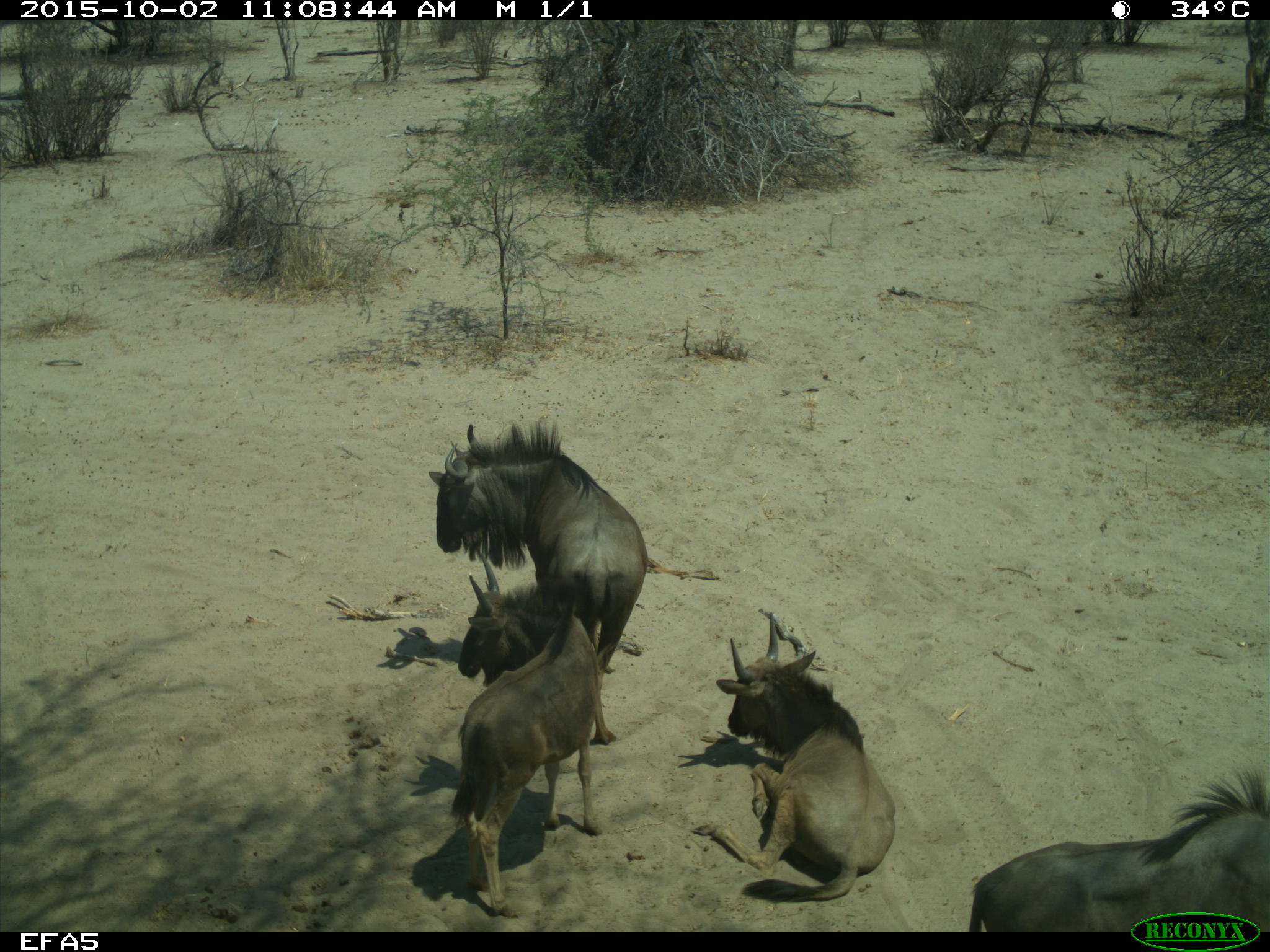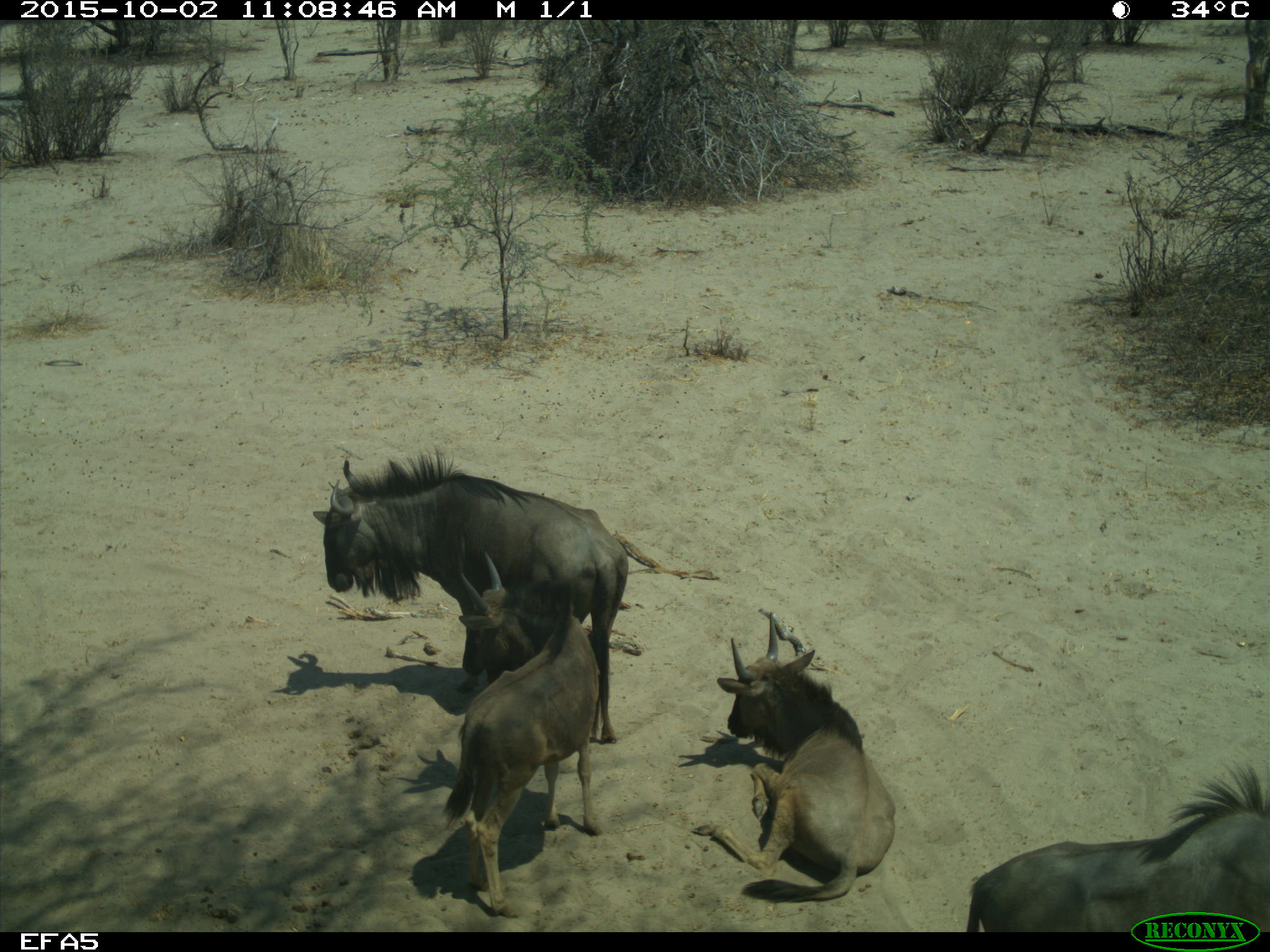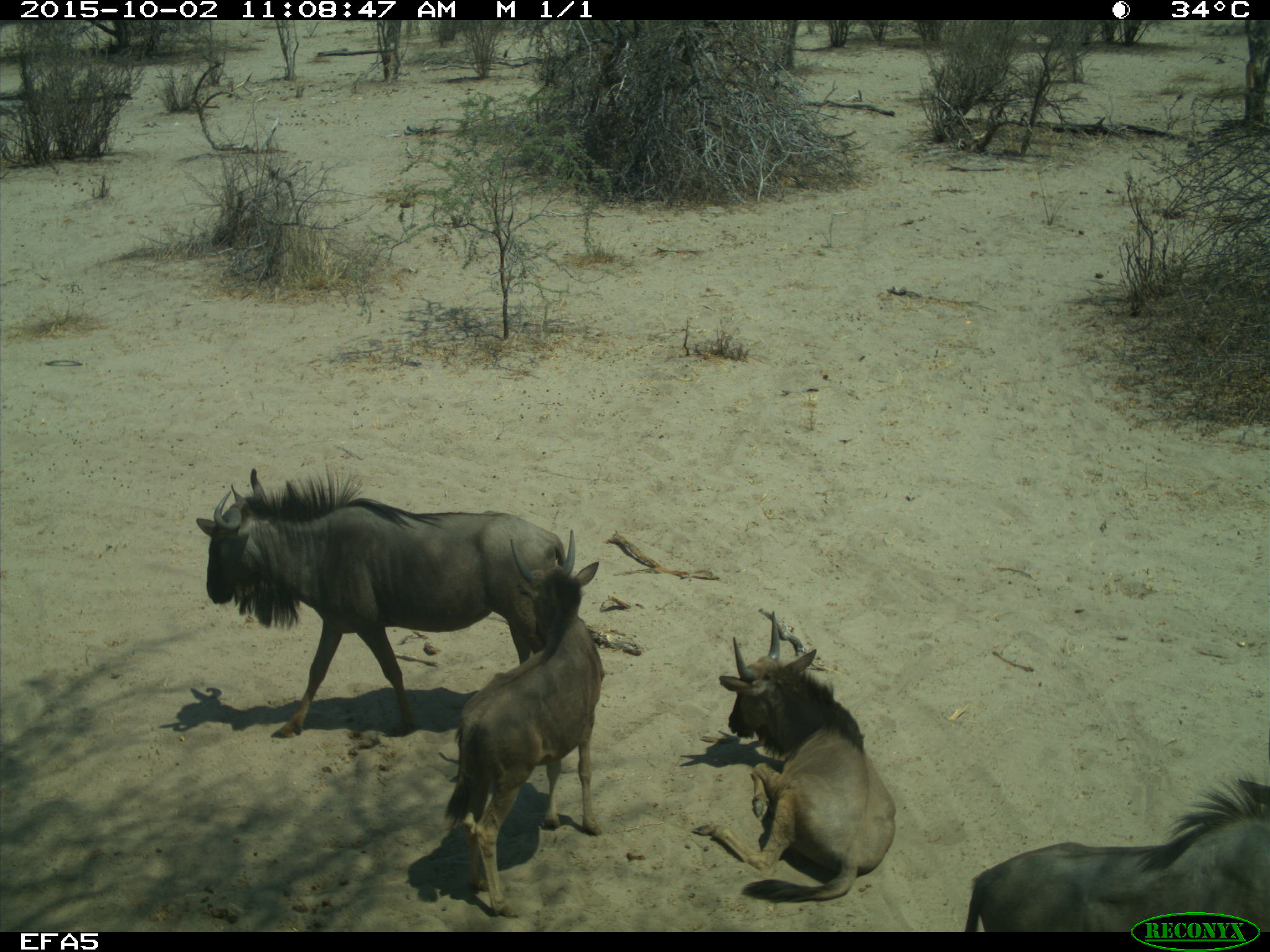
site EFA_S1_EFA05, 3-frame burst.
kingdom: Animalia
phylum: Chordata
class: Mammalia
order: Artiodactyla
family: Bovidae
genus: Connochaetes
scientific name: Connochaetes taurinus taurinus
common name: blue wildebeest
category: wildebeestblue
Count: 4.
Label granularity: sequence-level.